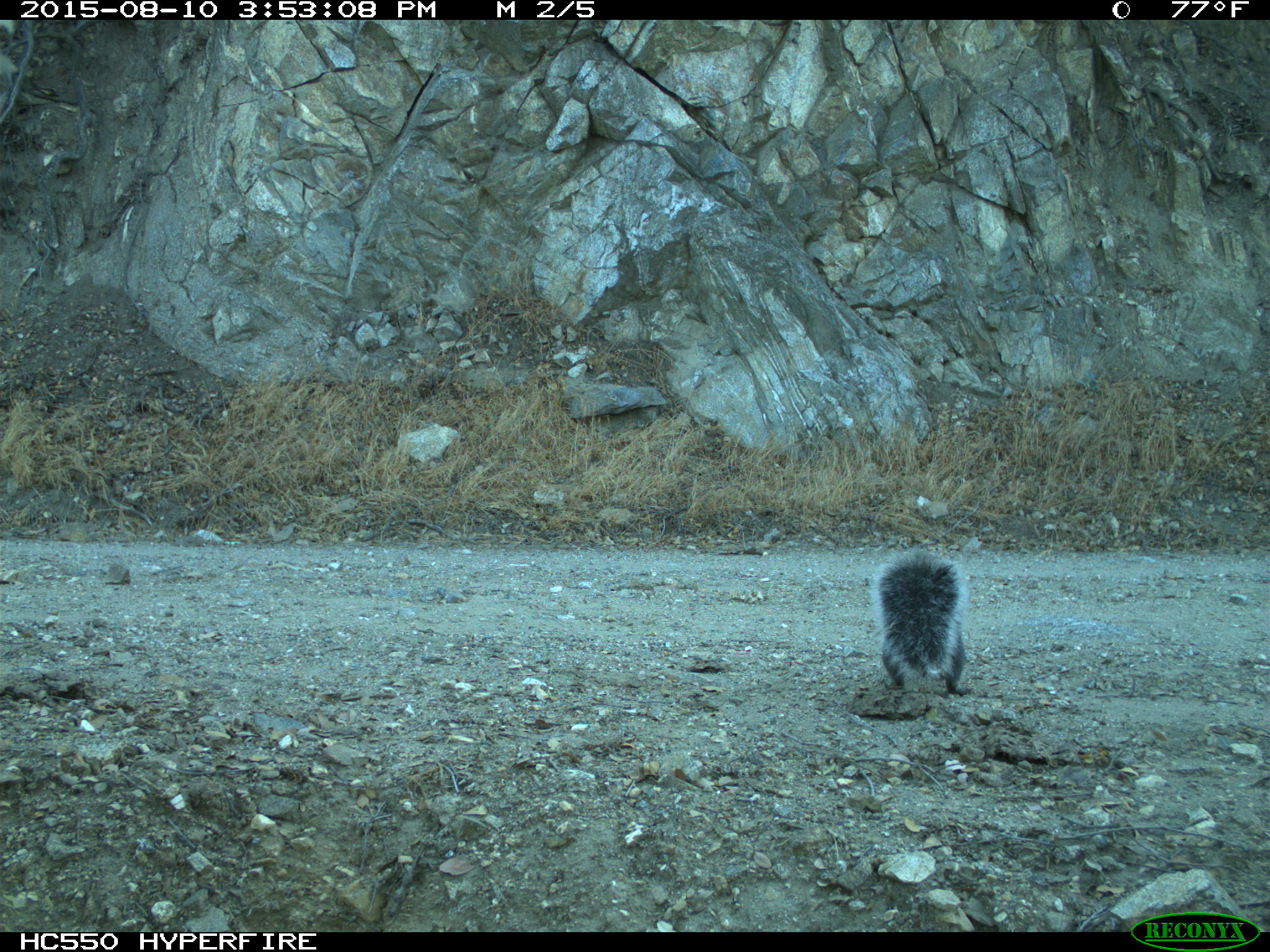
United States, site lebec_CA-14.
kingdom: Animalia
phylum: Chordata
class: Mammalia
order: Rodentia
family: Sciuridae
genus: Sciurus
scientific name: Sciurus carolinensis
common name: eastern gray squirrel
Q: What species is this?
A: Sciurus carolinensis (eastern gray squirrel).